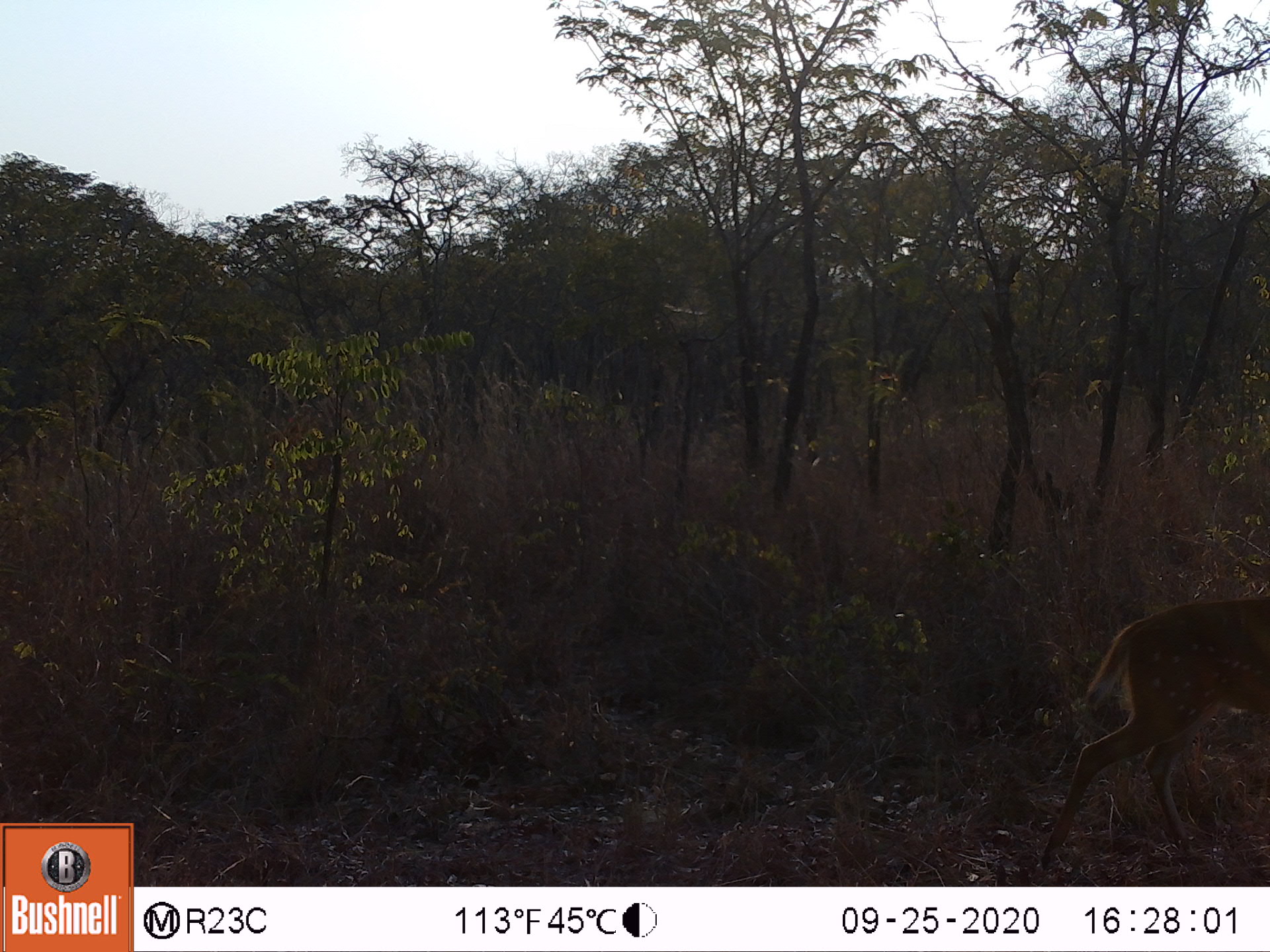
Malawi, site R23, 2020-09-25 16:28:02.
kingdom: Animalia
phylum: Chordata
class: Mammalia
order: Artiodactyla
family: Bovidae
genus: Tragelaphus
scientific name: Tragelaphus sylvaticus sylvaticus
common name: cape bushbuck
Cape bushbuck (Tragelaphus sylvaticus sylvaticus), count 1.